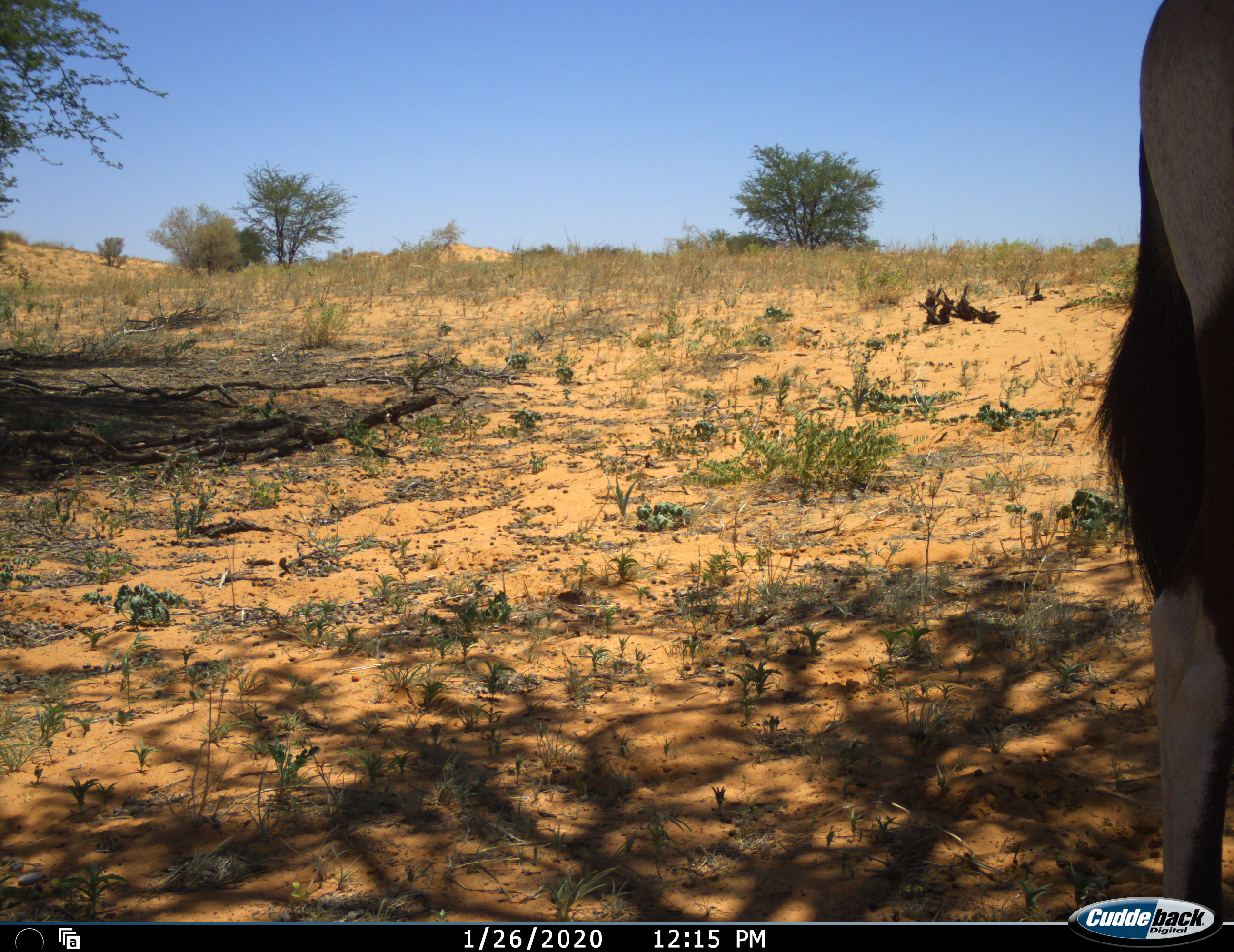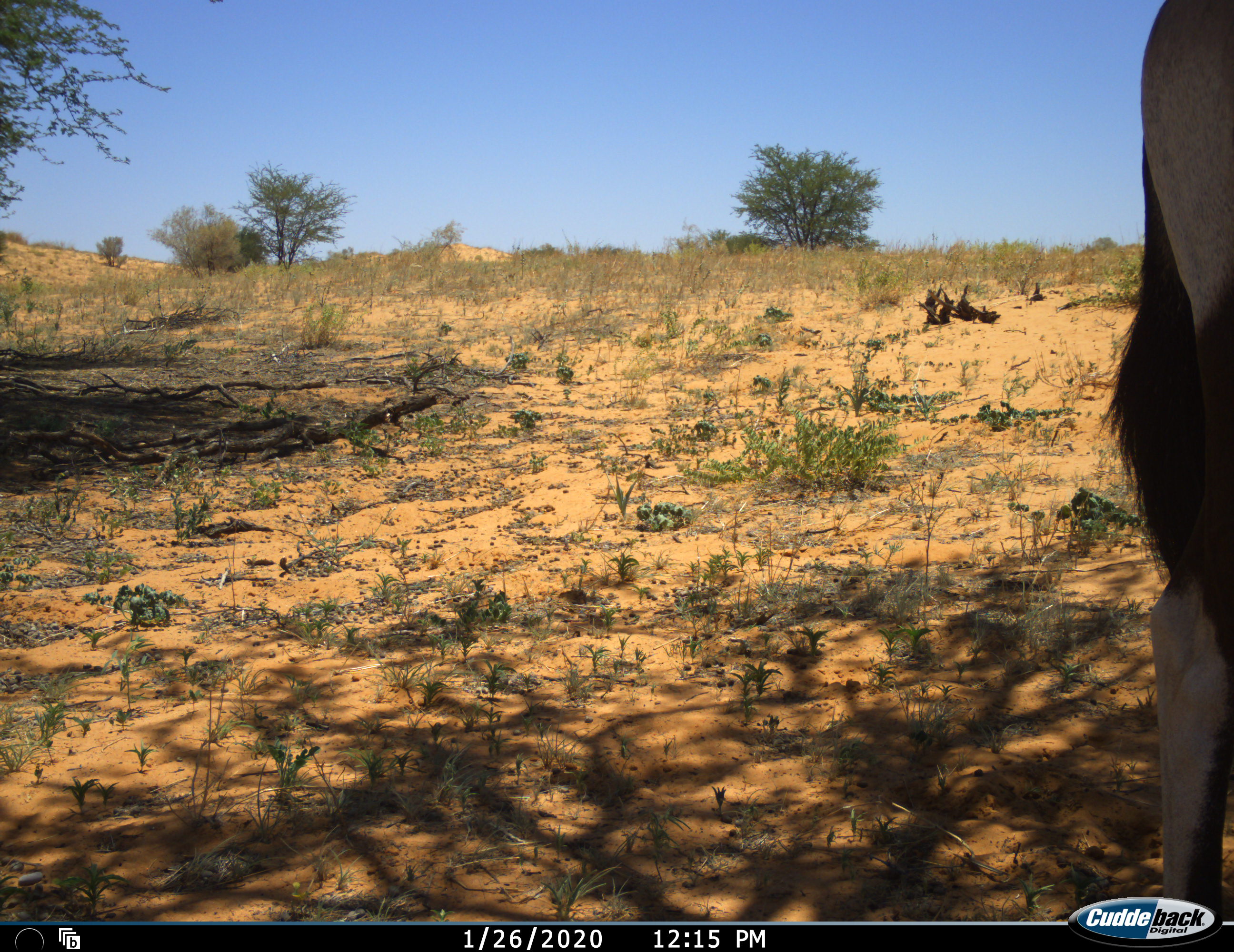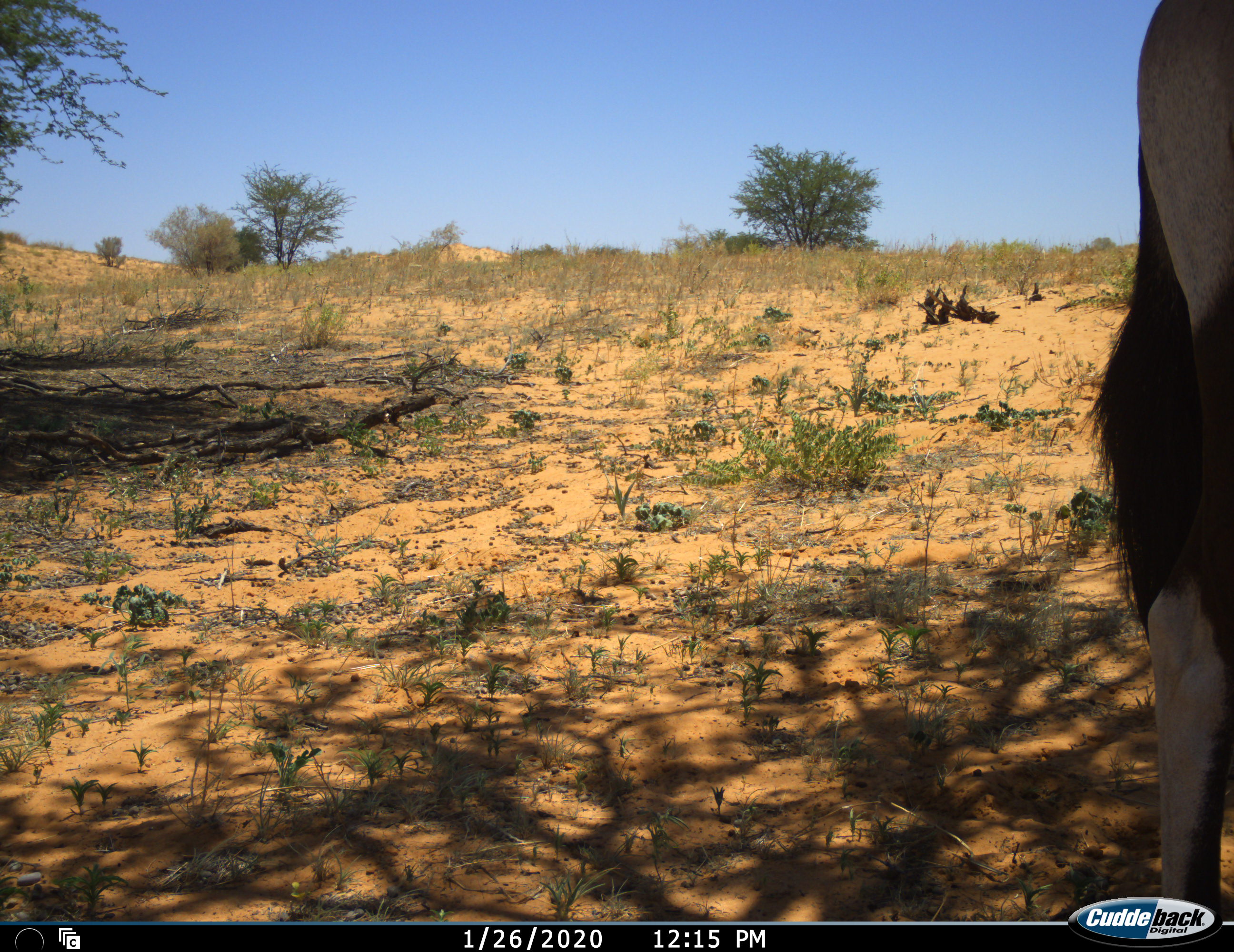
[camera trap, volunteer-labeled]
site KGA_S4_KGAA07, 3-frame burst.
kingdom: Animalia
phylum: Chordata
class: Mammalia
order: Artiodactyla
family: Bovidae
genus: Oryx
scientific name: Oryx gazella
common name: gemsbok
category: oryx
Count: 1.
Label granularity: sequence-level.